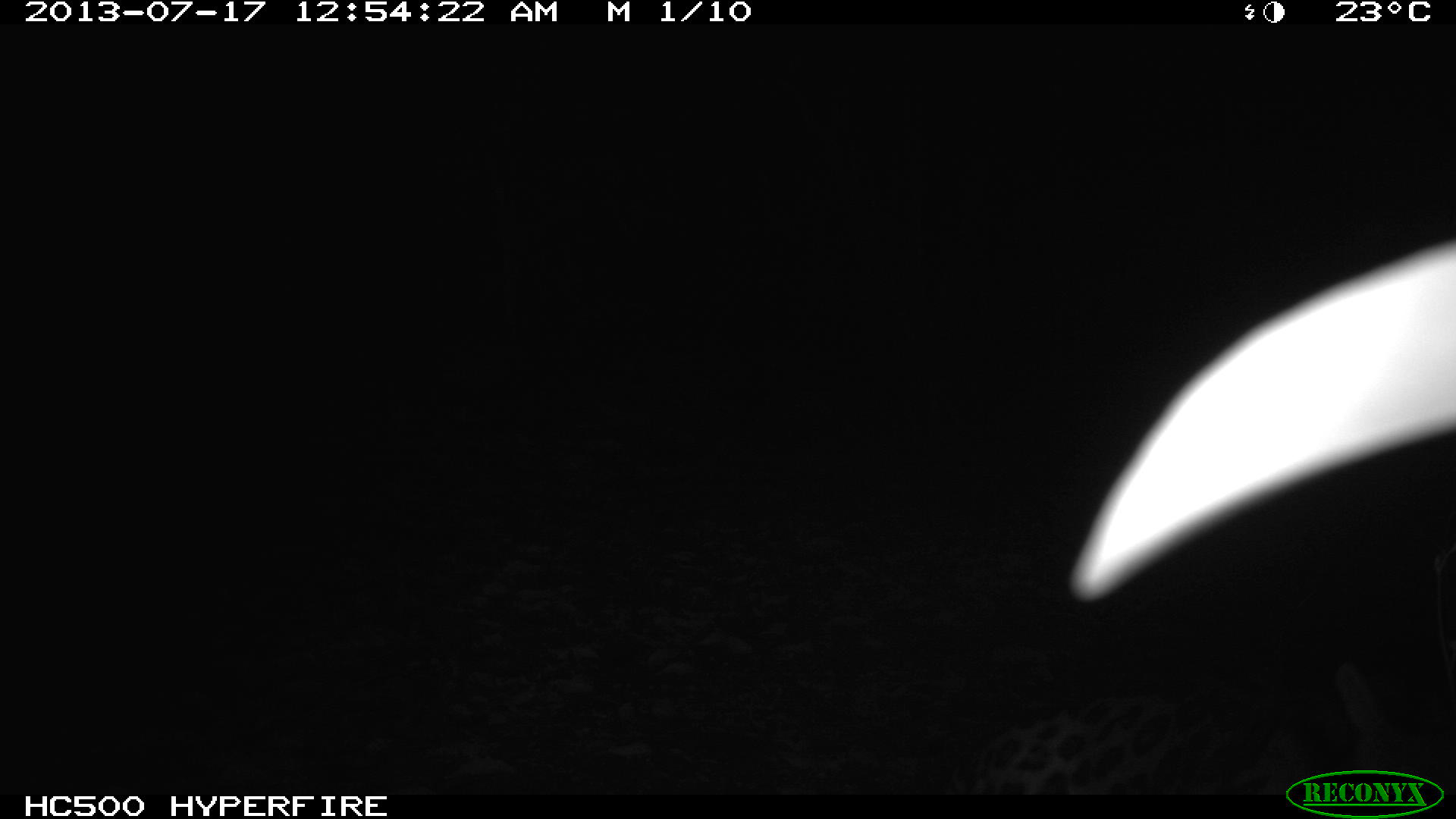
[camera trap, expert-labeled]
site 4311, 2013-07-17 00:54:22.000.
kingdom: Animalia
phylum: Chordata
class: Mammalia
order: Carnivora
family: Felidae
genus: Leopardus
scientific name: Leopardus wiedii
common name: margay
Leopardus wiedii (margay), count 1.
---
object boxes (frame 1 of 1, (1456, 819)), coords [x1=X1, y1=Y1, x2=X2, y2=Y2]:
leopardus wiedii: [x1=946, y1=654, x2=1456, y2=792]